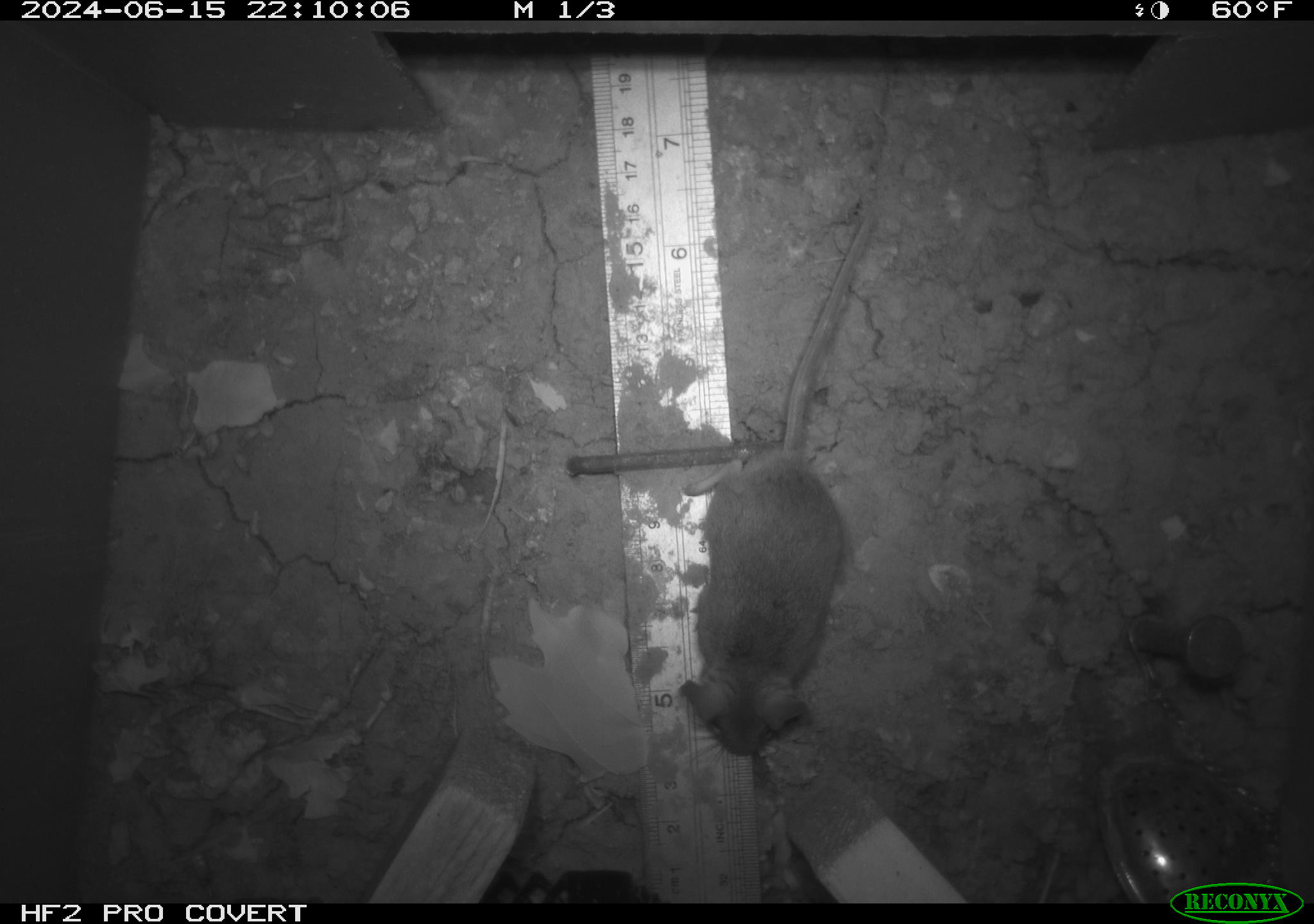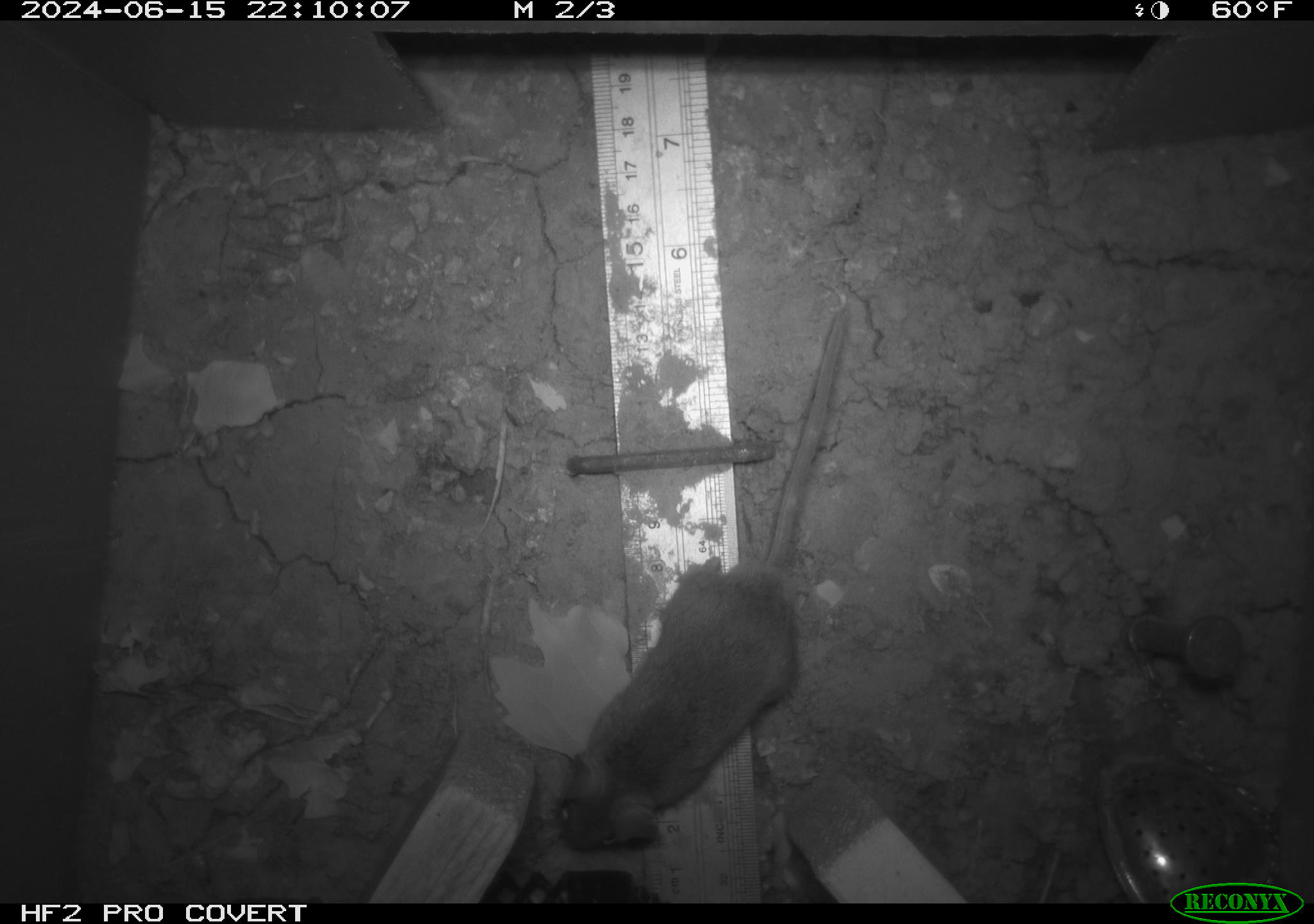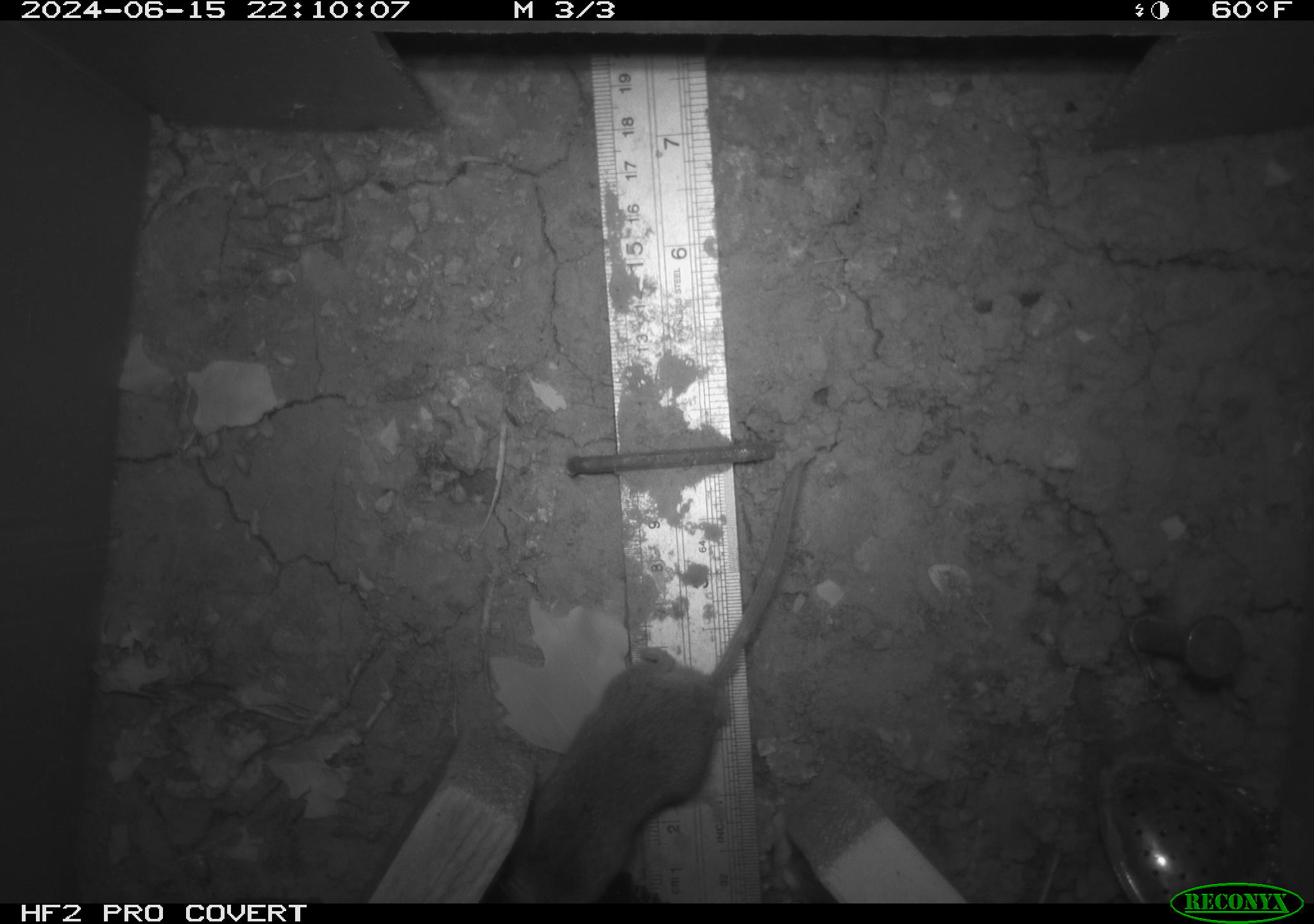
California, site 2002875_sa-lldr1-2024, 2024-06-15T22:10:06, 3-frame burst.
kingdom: Animalia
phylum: Chordata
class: Mammalia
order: Rodentia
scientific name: Rodentia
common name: mouse species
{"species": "mouse species (Rodentia)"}